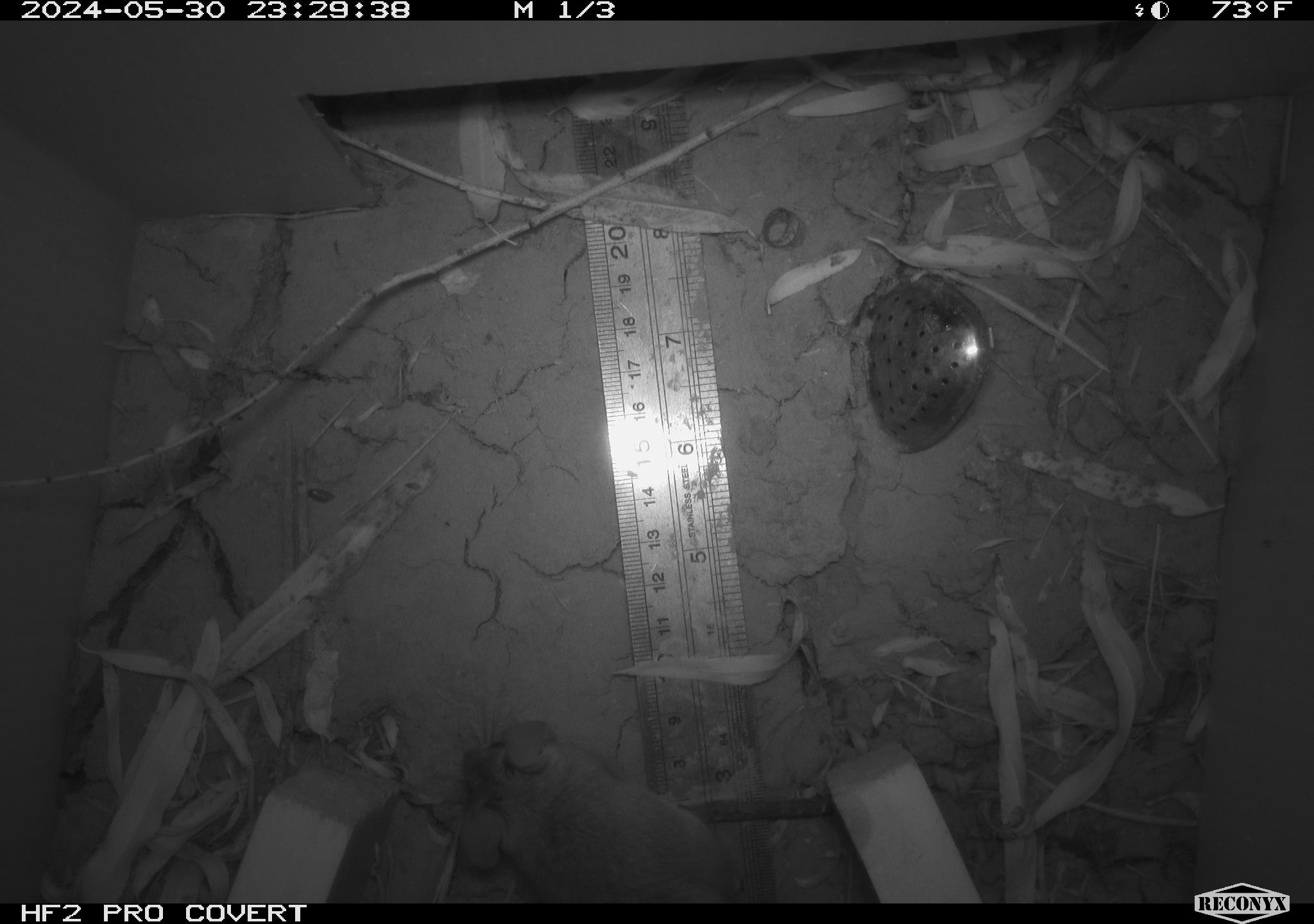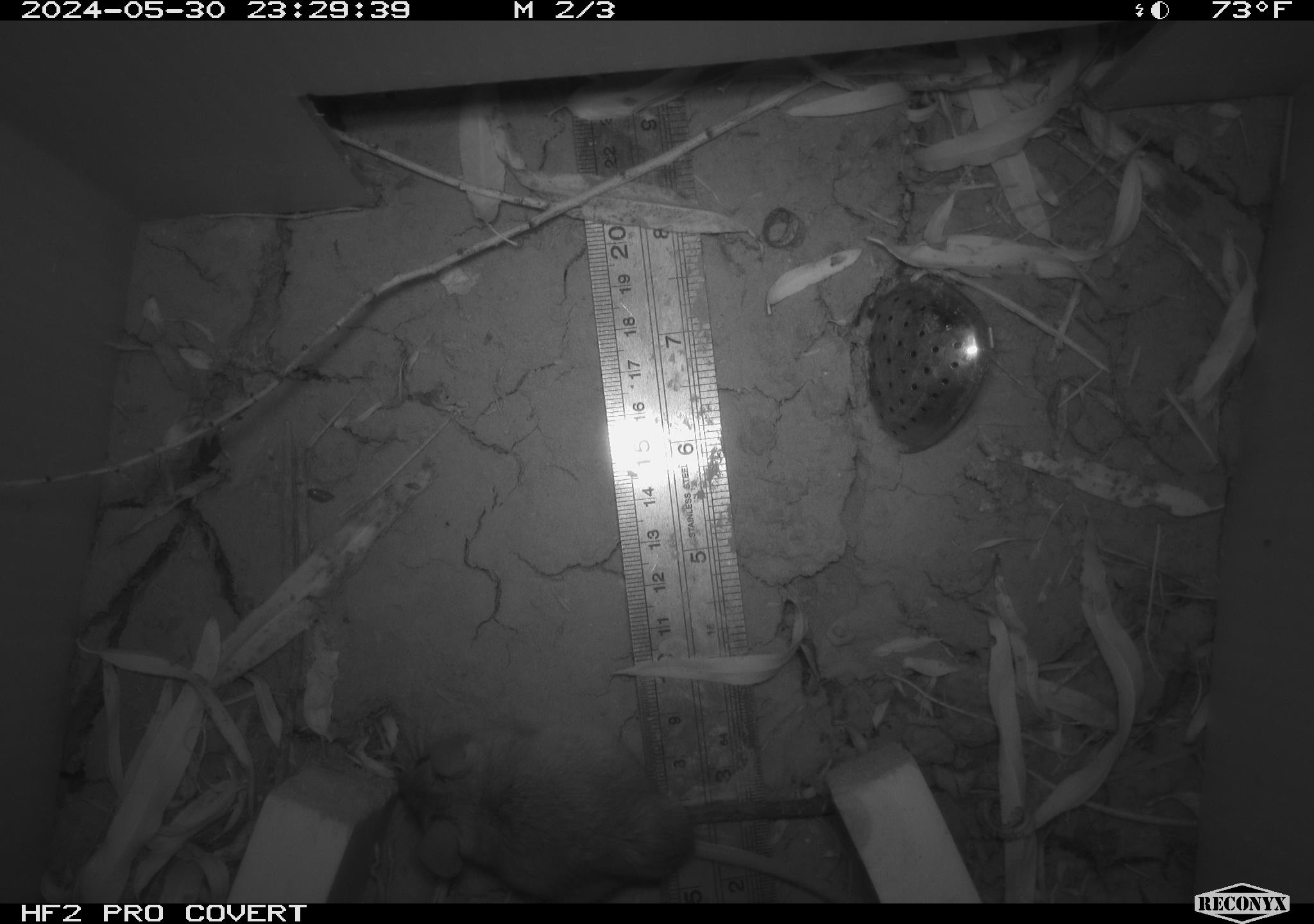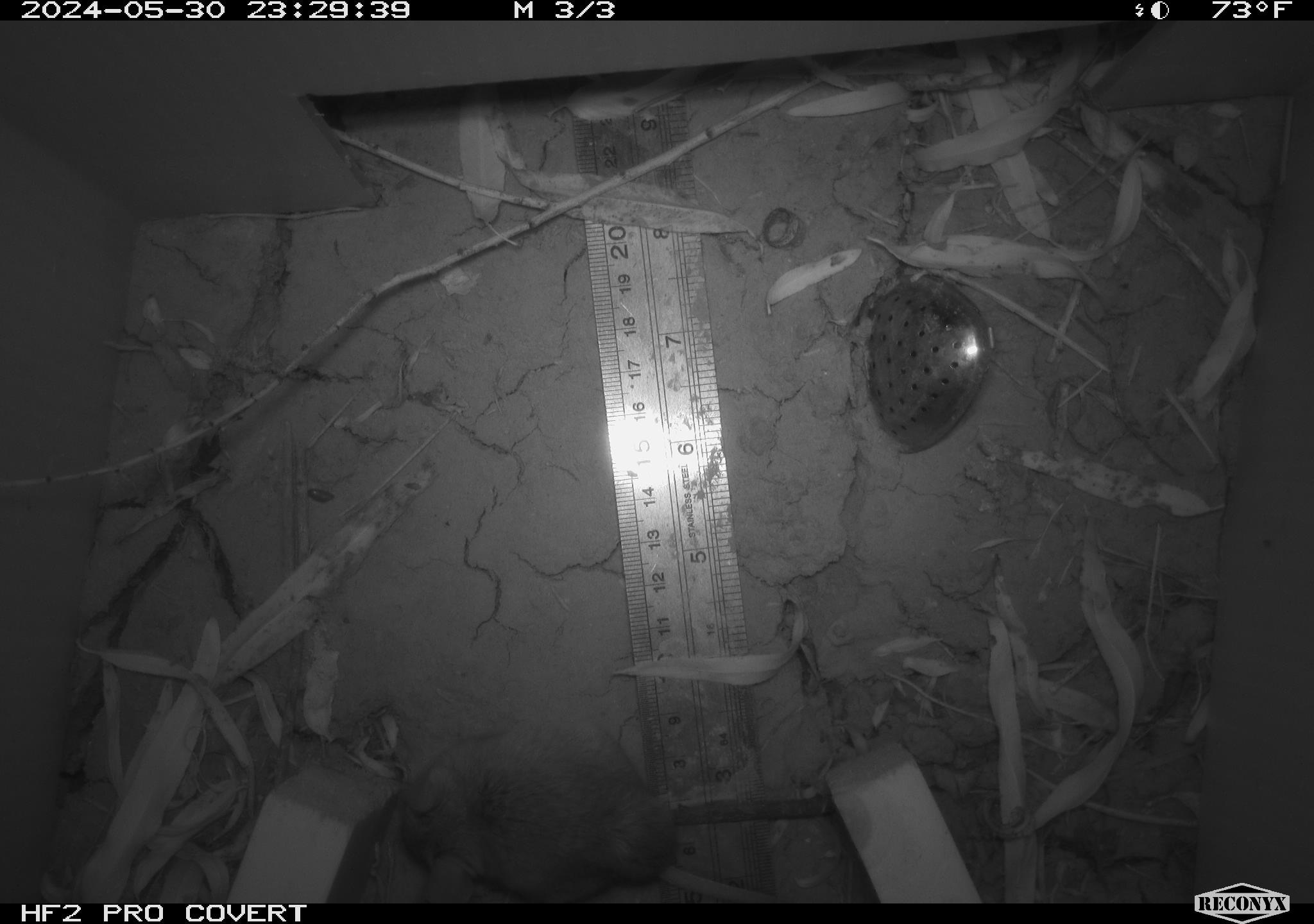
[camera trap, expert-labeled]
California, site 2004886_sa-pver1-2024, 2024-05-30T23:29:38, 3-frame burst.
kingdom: Animalia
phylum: Chordata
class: Mammalia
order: Rodentia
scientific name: Rodentia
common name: mouse species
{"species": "mouse species (Rodentia)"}